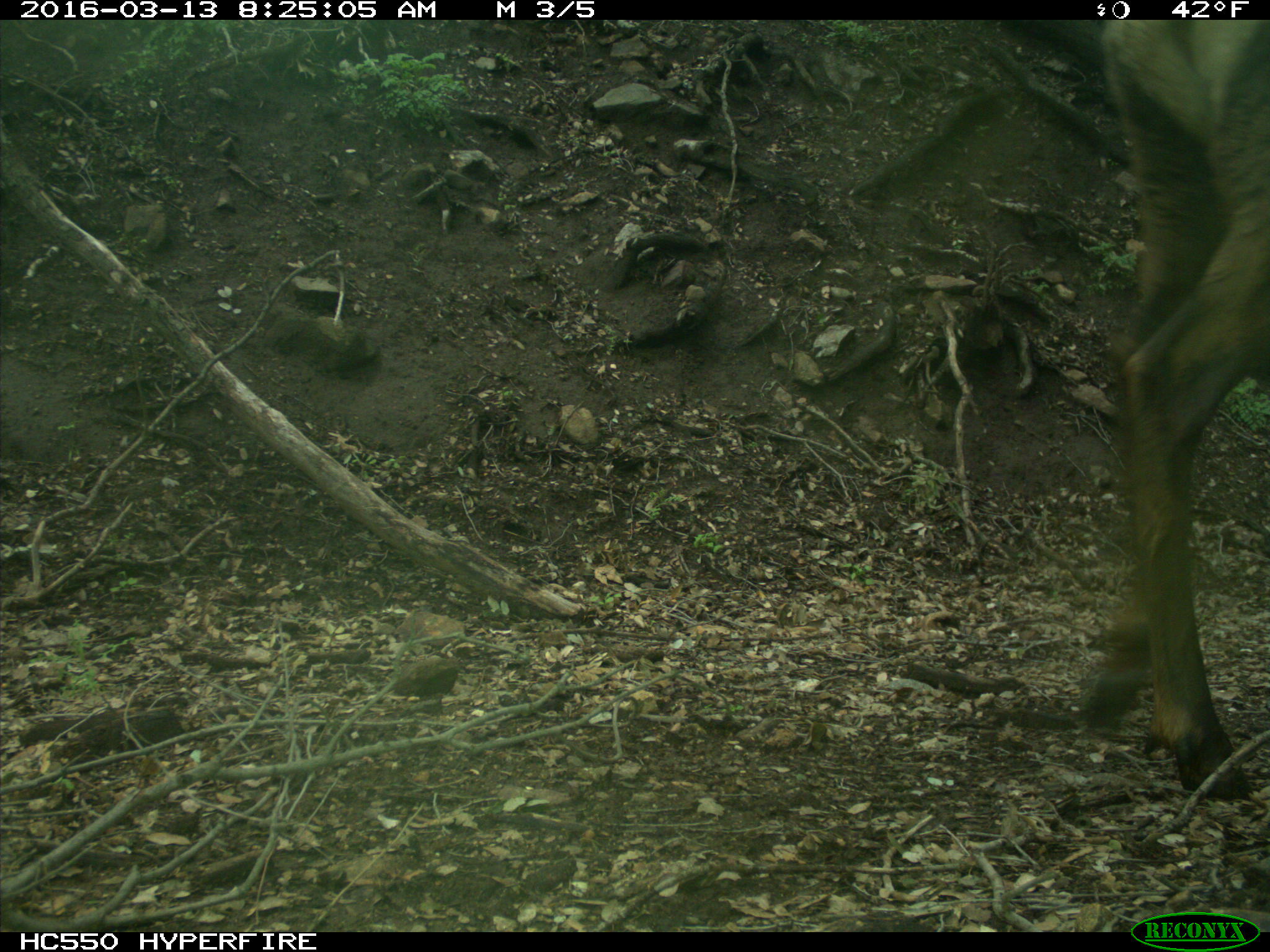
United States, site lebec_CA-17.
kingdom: Animalia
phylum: Chordata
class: Mammalia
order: Artiodactyla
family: Cervidae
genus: Cervus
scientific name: Cervus canadensis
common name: elk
Cervus canadensis (elk).